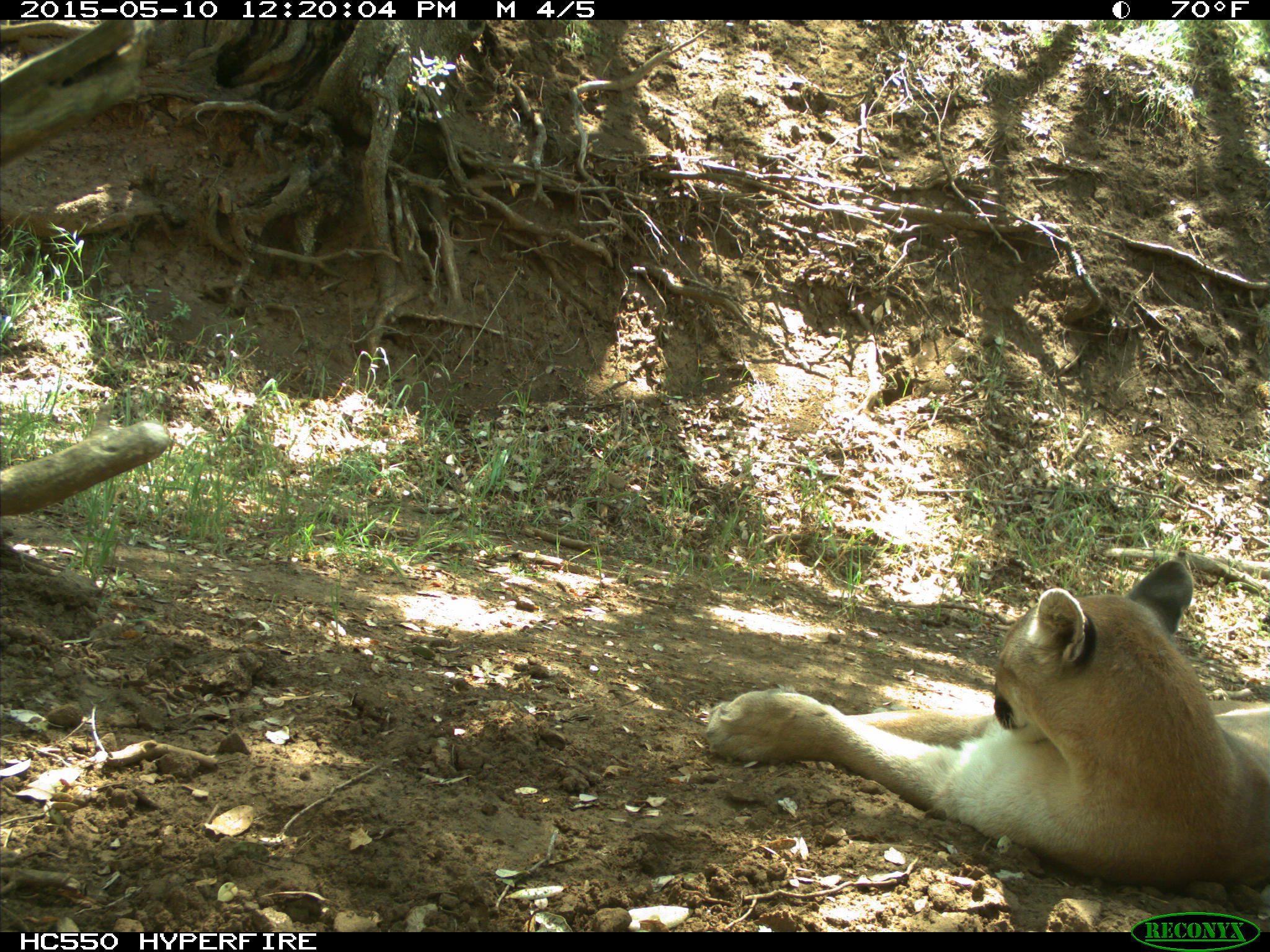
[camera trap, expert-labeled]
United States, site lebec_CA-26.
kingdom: Animalia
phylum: Chordata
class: Mammalia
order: Carnivora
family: Felidae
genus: Puma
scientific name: Puma concolor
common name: mountain lion